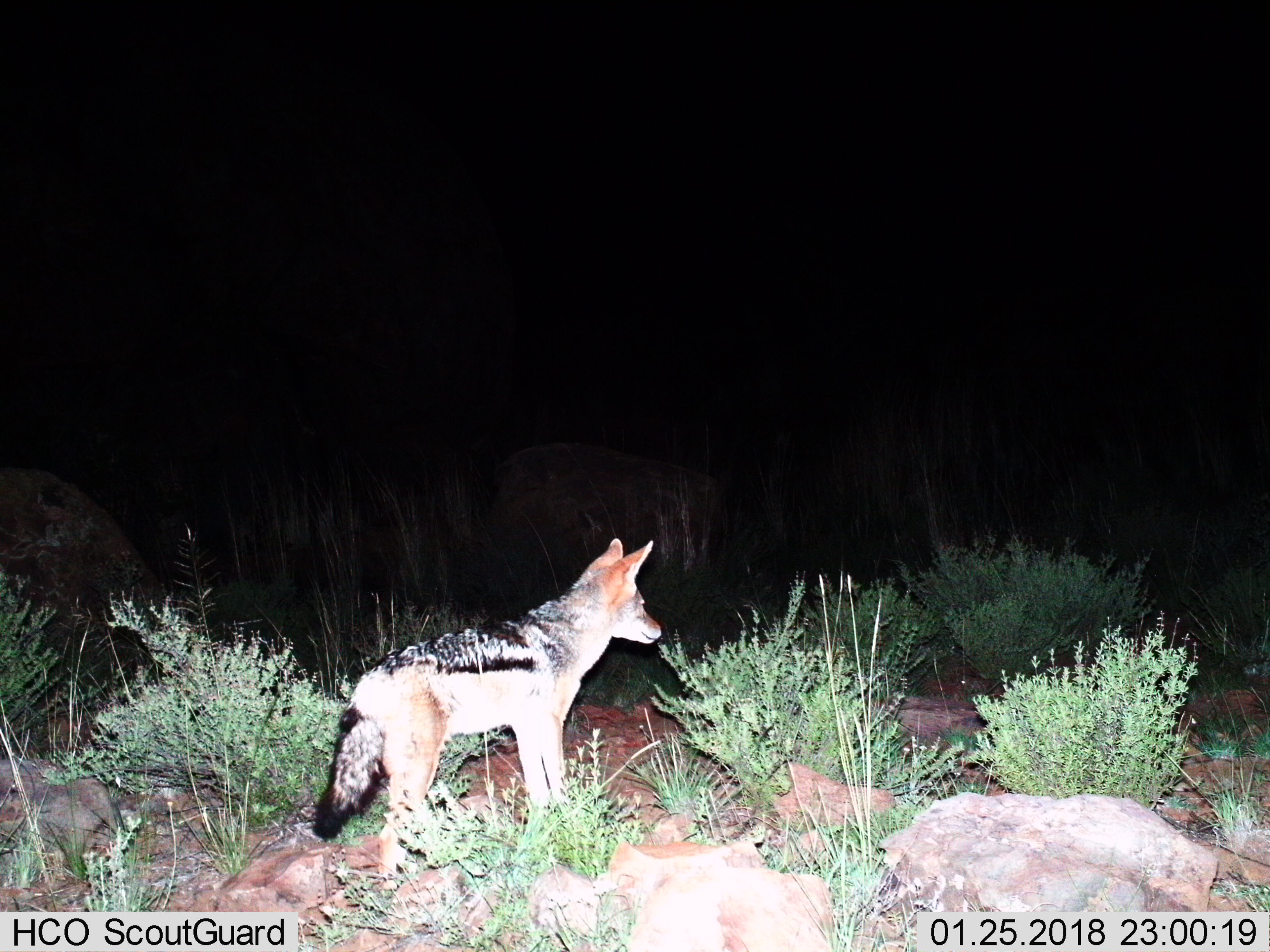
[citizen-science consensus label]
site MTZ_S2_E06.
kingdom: Animalia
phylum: Chordata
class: Mammalia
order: Carnivora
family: Canidae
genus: Lupulella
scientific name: Lupulella mesomelas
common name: black-backed jackal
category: jackalblackbacked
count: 1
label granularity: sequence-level